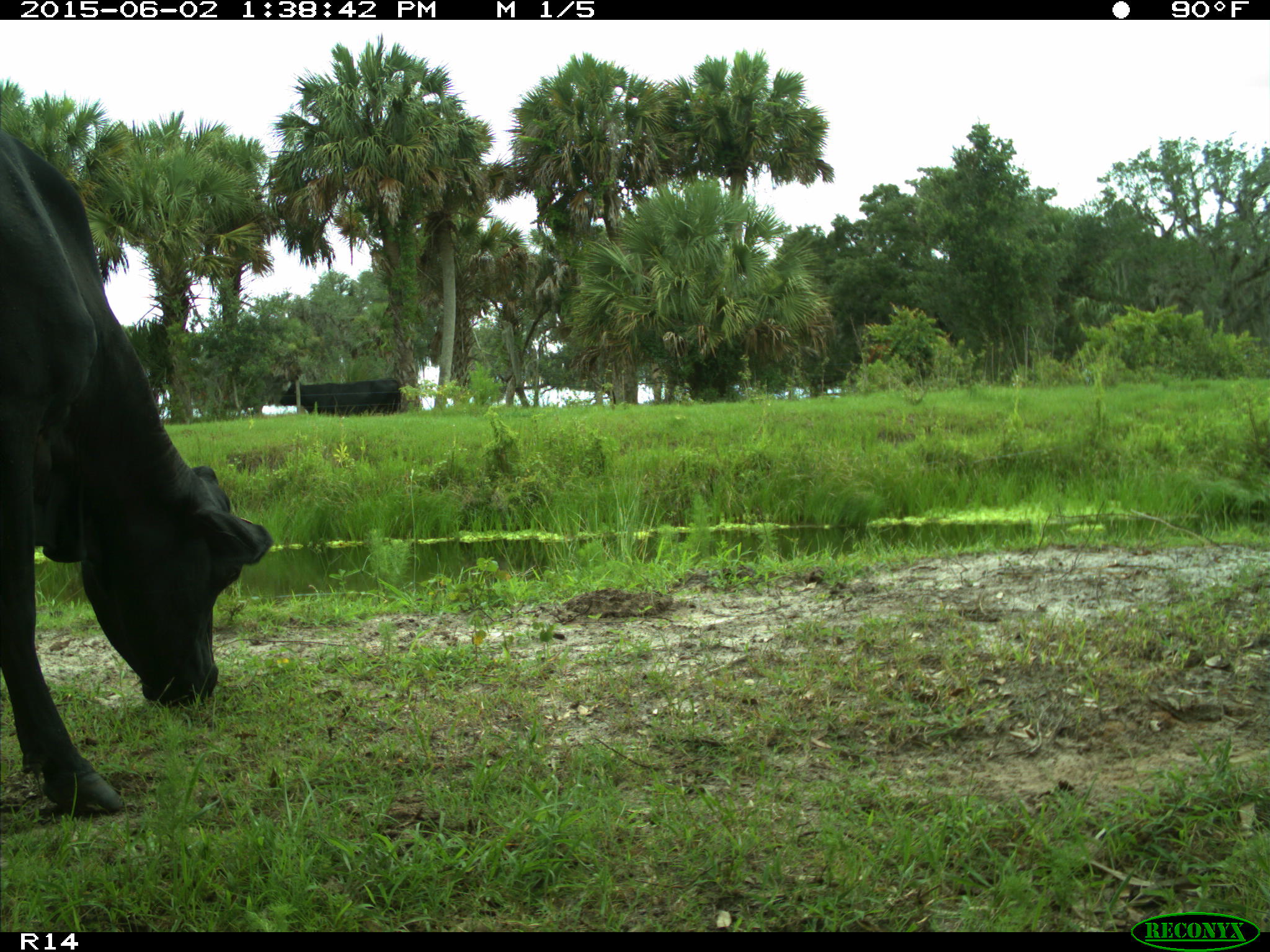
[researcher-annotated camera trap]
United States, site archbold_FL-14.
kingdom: Animalia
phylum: Chordata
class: Mammalia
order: Artiodactyla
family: Bovidae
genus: Bos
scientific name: Bos taurus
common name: domestic cow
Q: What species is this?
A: Bos taurus (domestic cow).